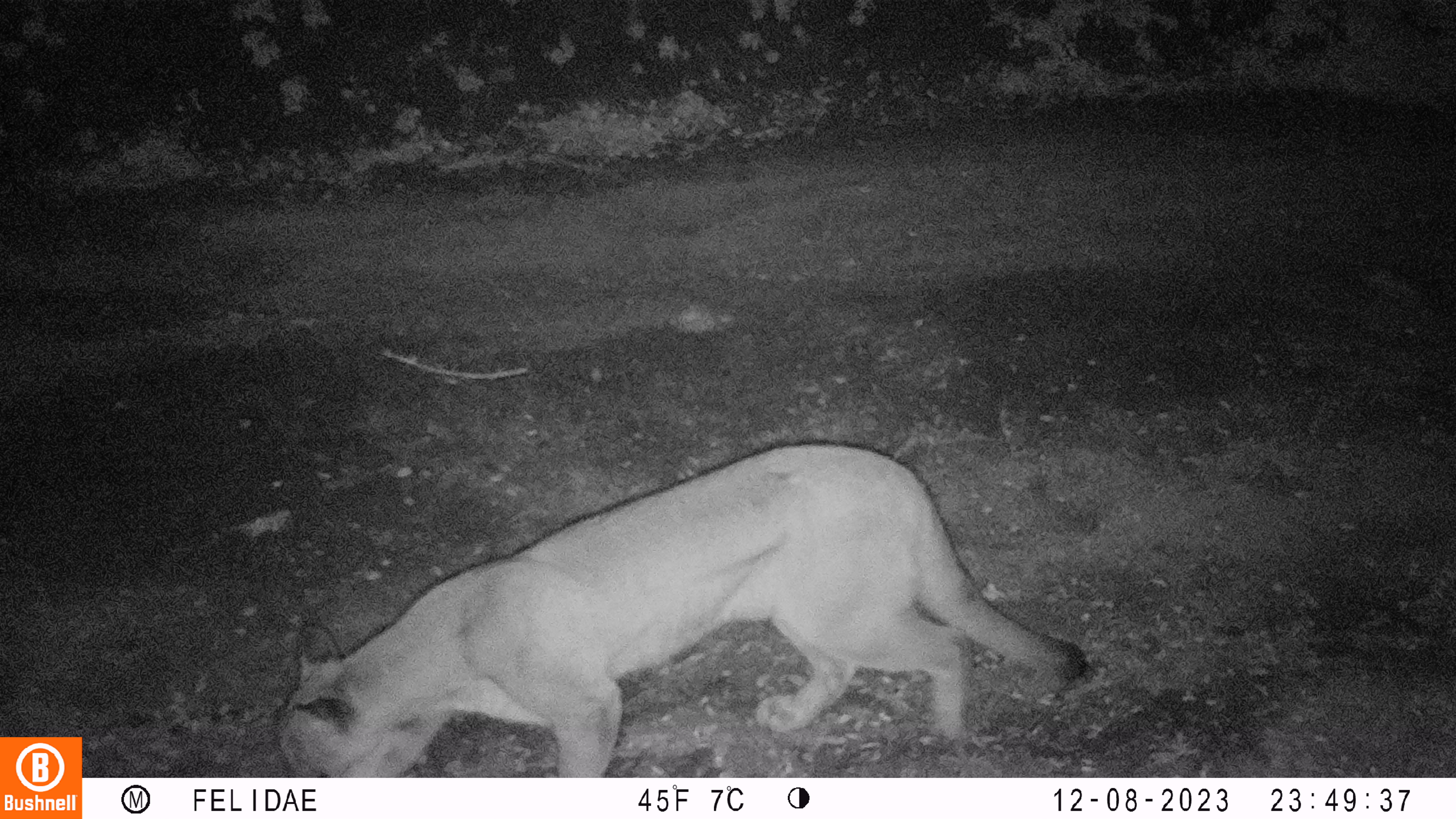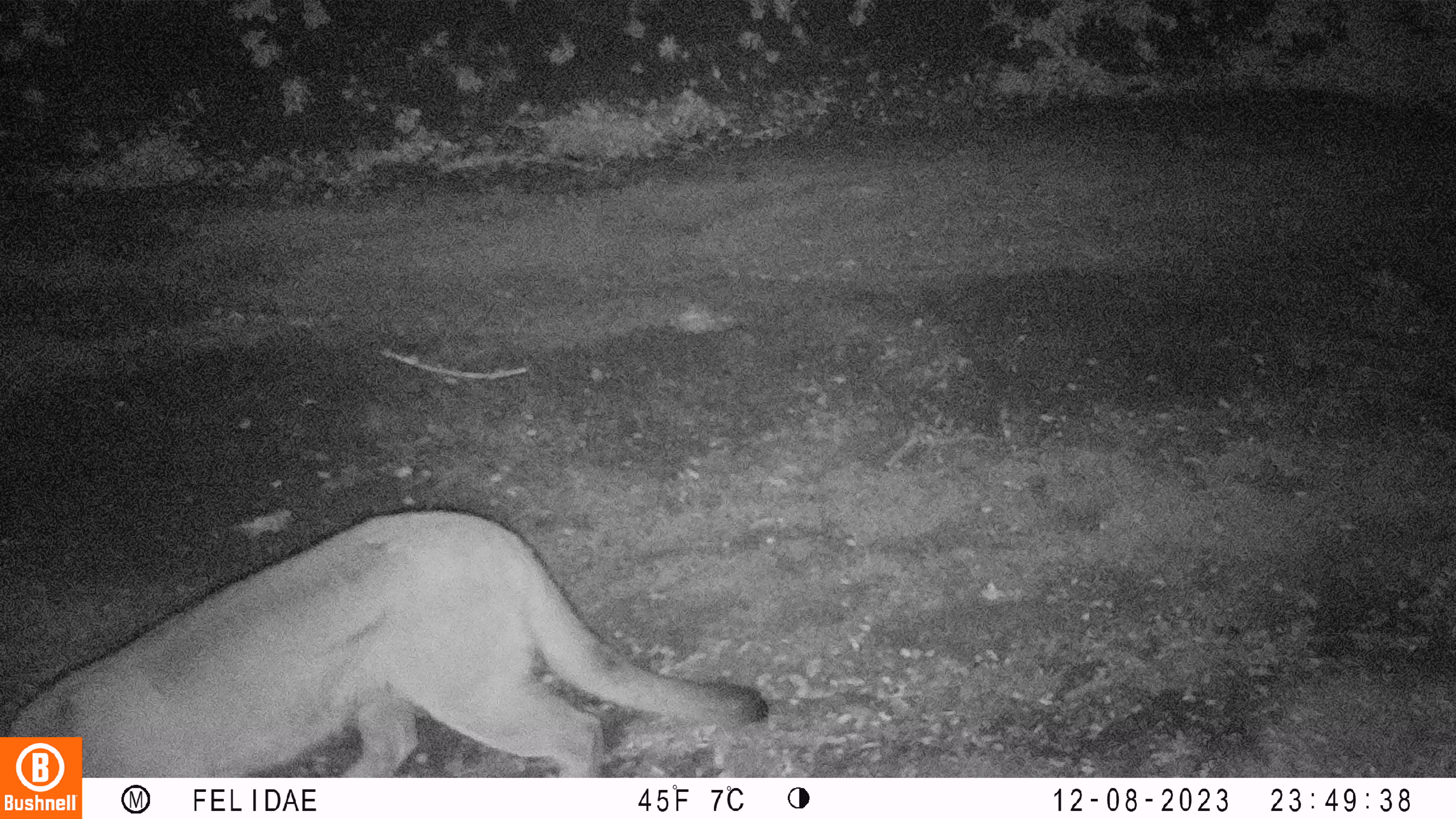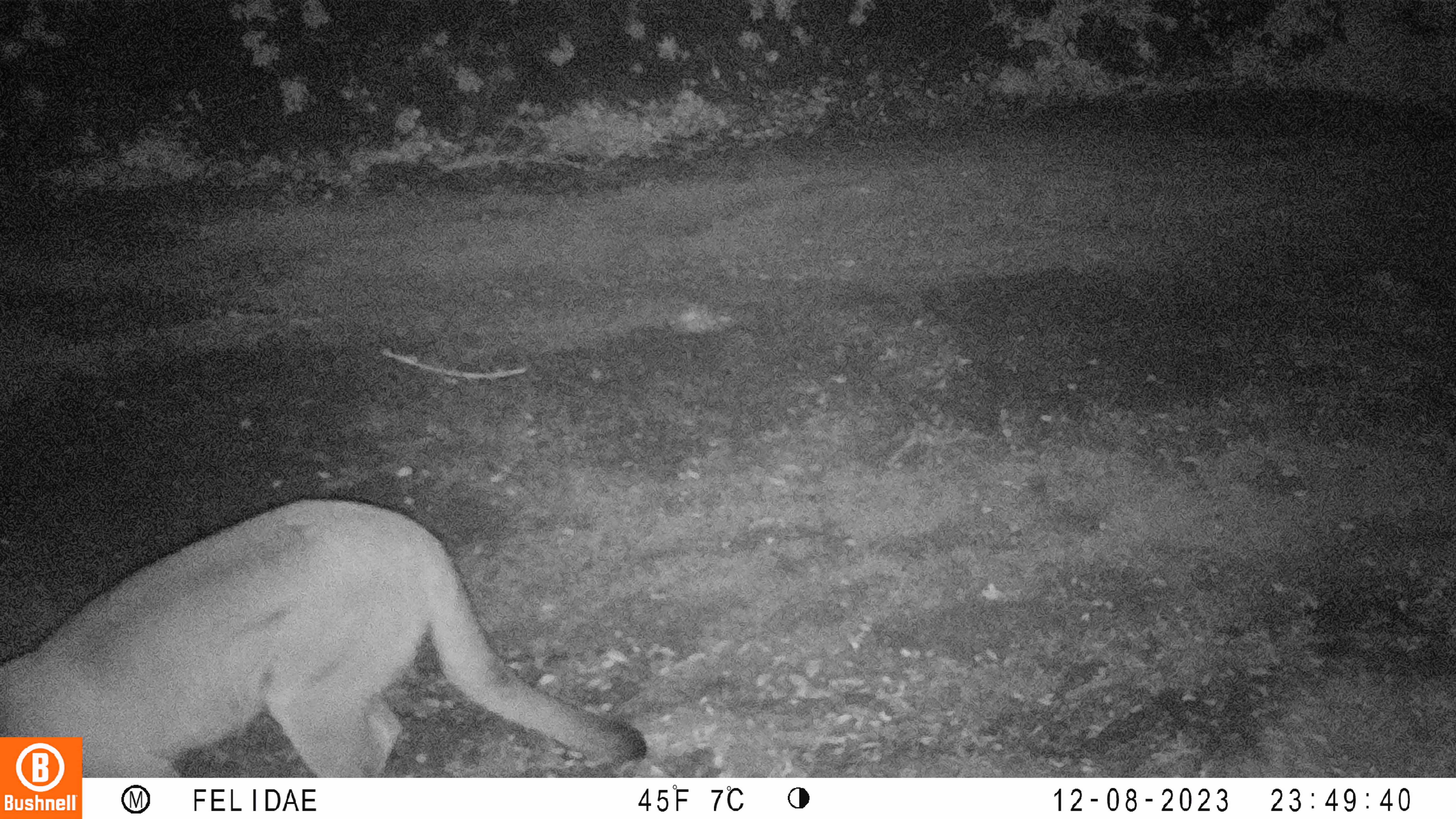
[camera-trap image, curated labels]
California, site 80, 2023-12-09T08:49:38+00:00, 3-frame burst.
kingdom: Animalia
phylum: Chordata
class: Mammalia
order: Carnivora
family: Felidae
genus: Puma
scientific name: Puma concolor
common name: puma